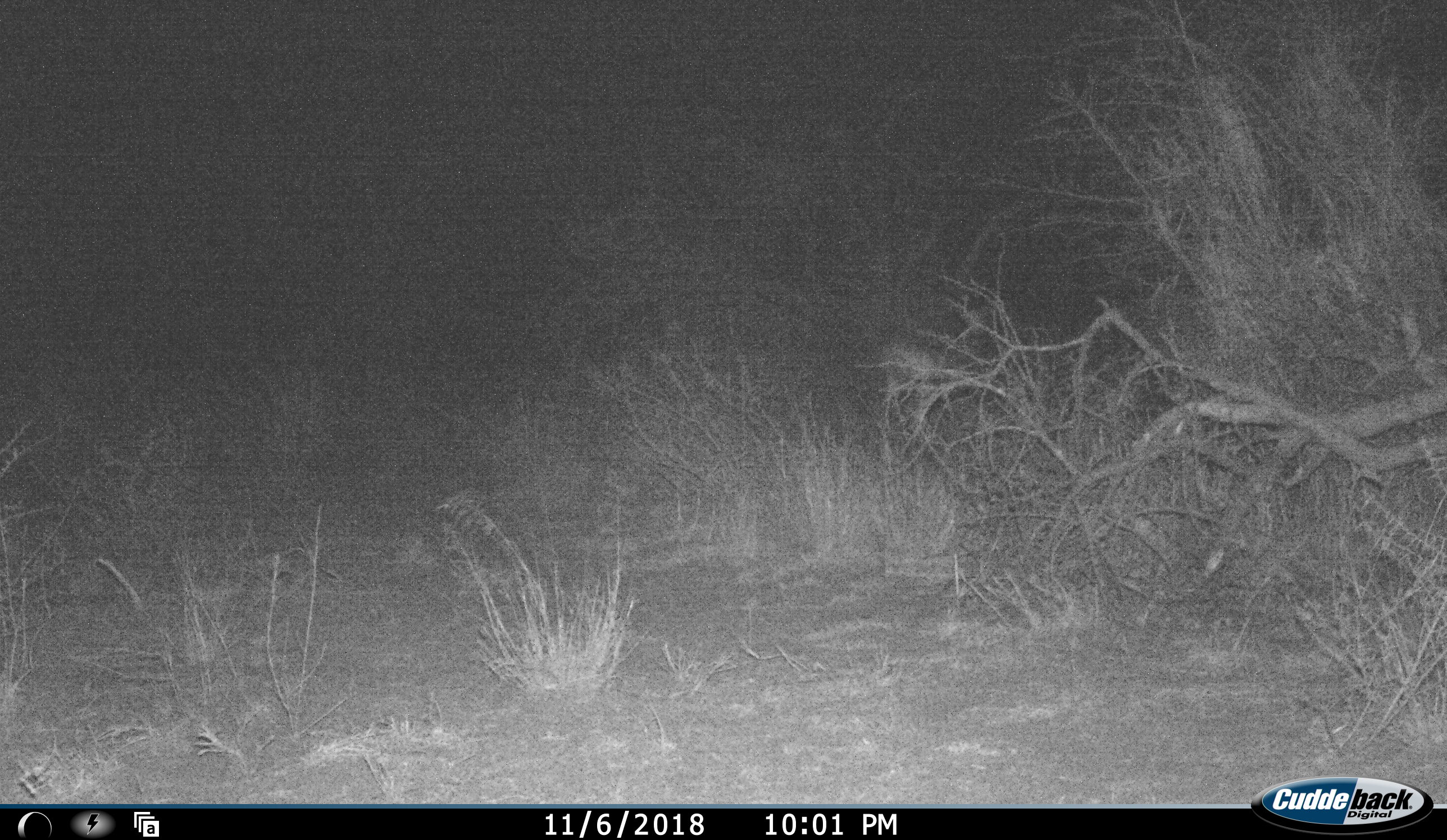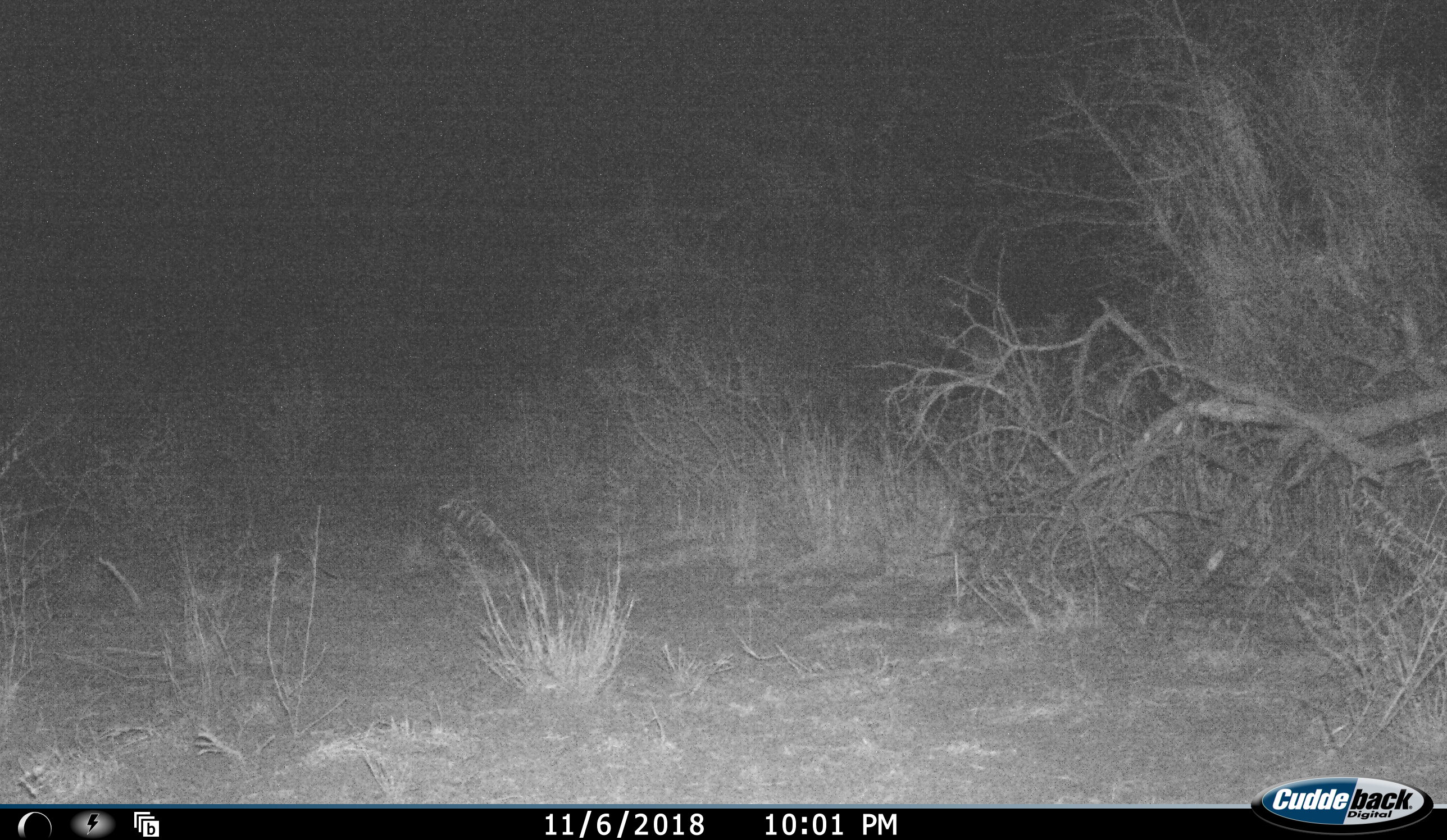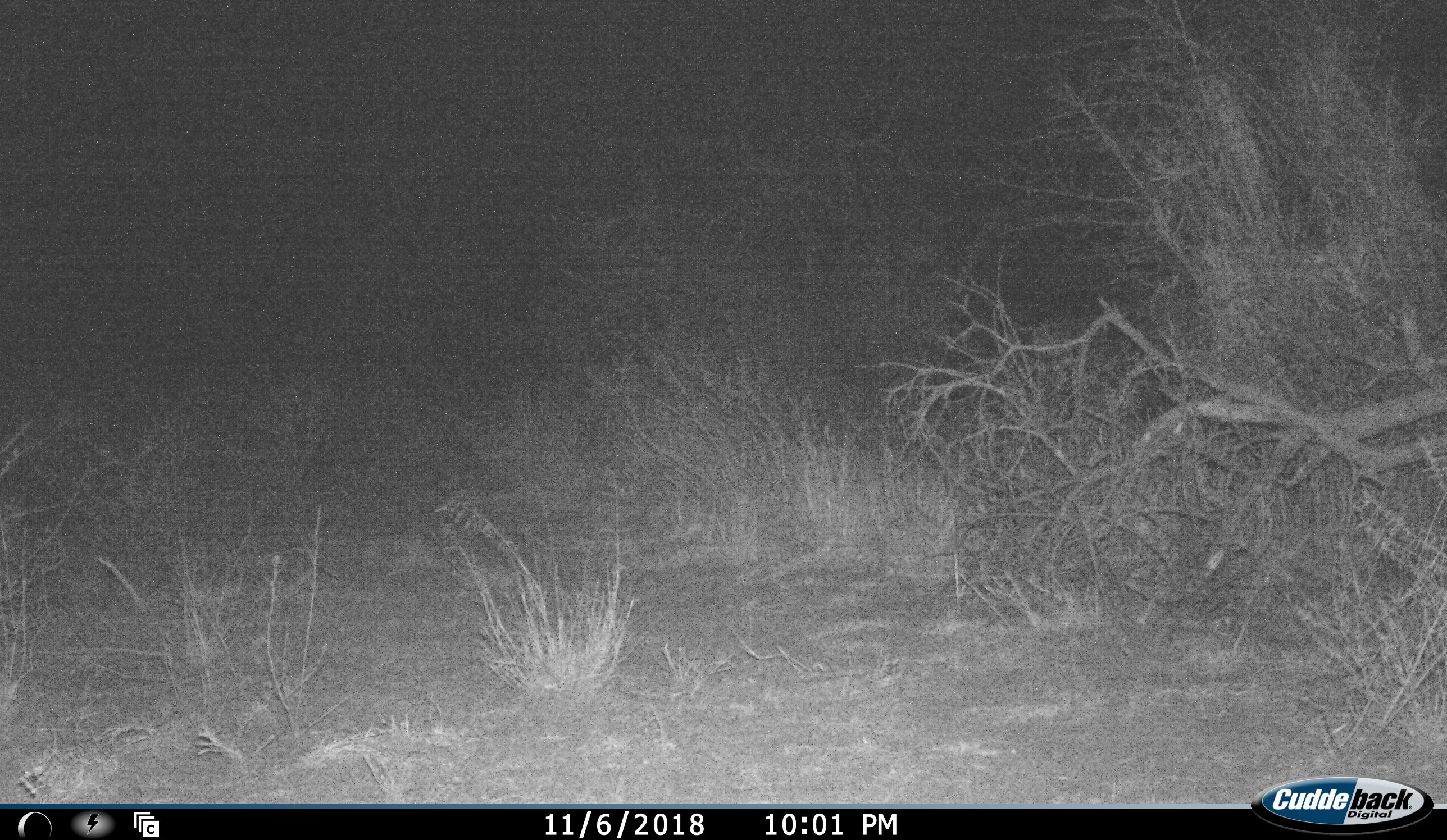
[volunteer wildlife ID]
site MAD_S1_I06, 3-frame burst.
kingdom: Animalia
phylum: Chordata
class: Mammalia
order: Artiodactyla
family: Bovidae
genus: Aepyceros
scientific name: Aepyceros melampus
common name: impala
Impala (Aepyceros melampus), count 1. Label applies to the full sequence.